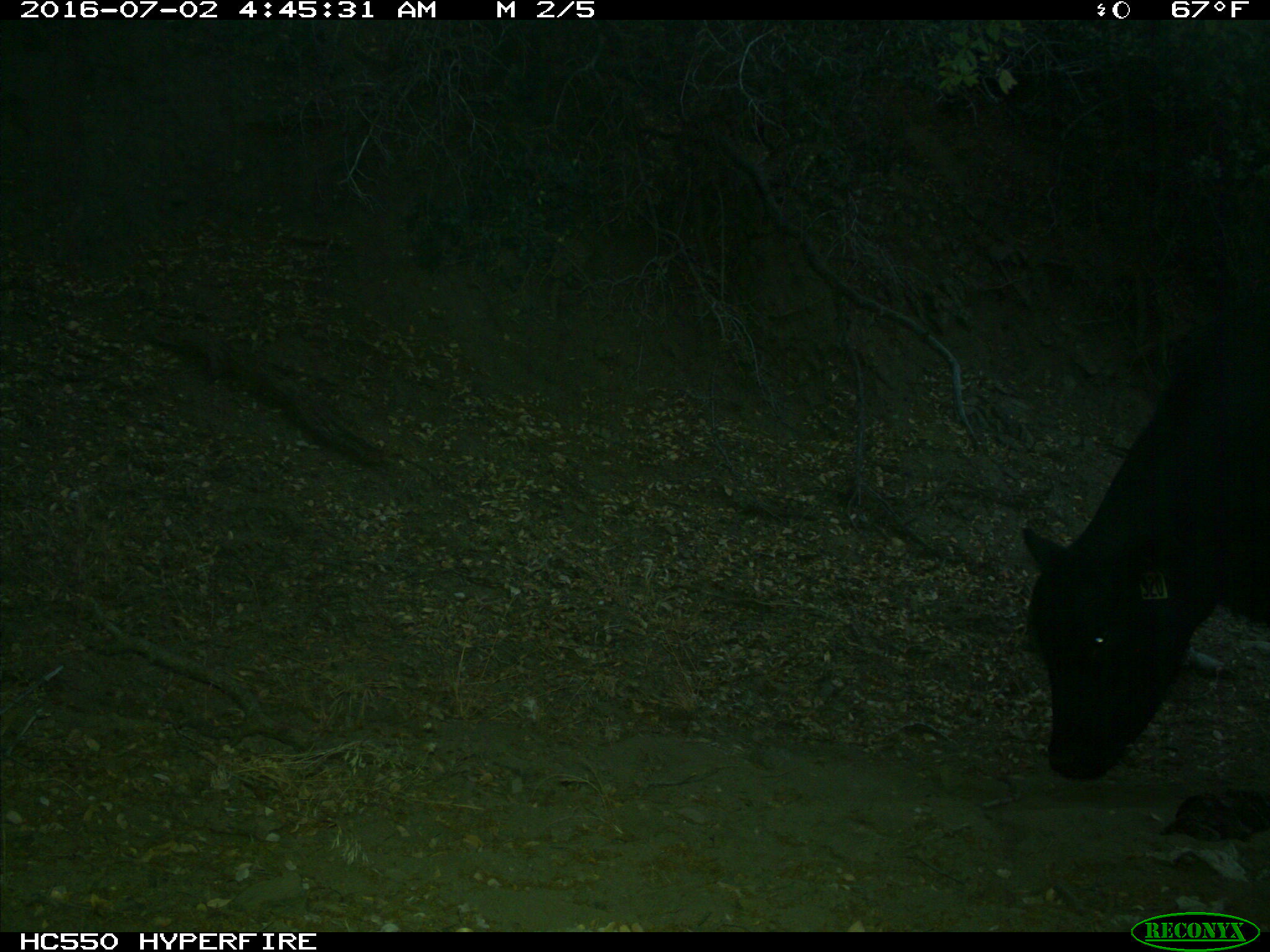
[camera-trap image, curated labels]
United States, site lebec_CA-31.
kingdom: Animalia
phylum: Chordata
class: Mammalia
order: Artiodactyla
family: Bovidae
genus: Bos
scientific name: Bos taurus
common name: domestic cow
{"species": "Bos taurus (domestic cow)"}